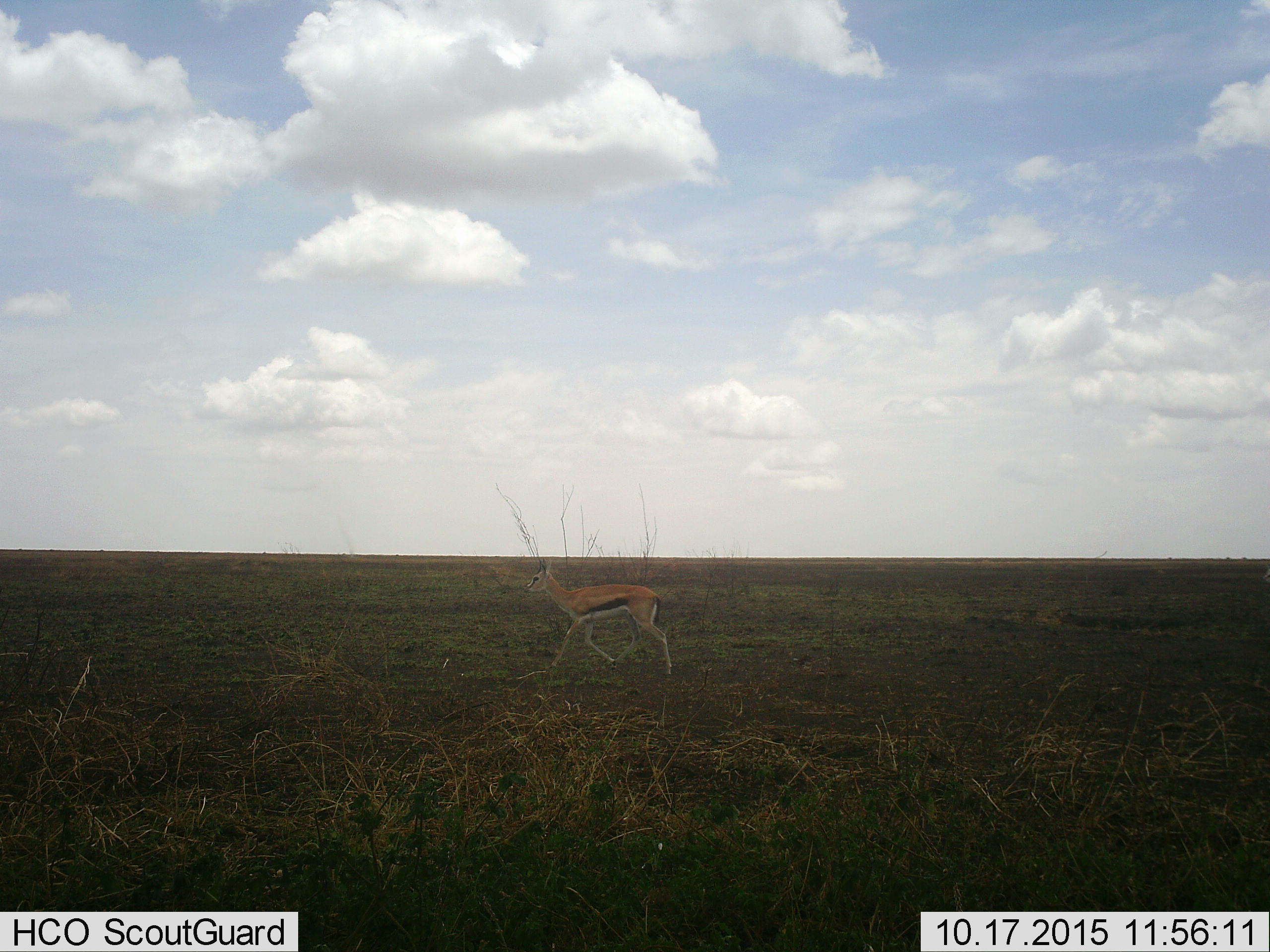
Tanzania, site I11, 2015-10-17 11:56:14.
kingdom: Animalia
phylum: Chordata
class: Mammalia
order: Artiodactyla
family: Bovidae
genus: Eudorcas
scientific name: Eudorcas thomsonii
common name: thomson's gazelle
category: gazellethomsons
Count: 1.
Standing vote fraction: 0%.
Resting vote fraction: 0%.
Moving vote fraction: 100%.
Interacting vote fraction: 0%.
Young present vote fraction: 0%.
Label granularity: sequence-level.